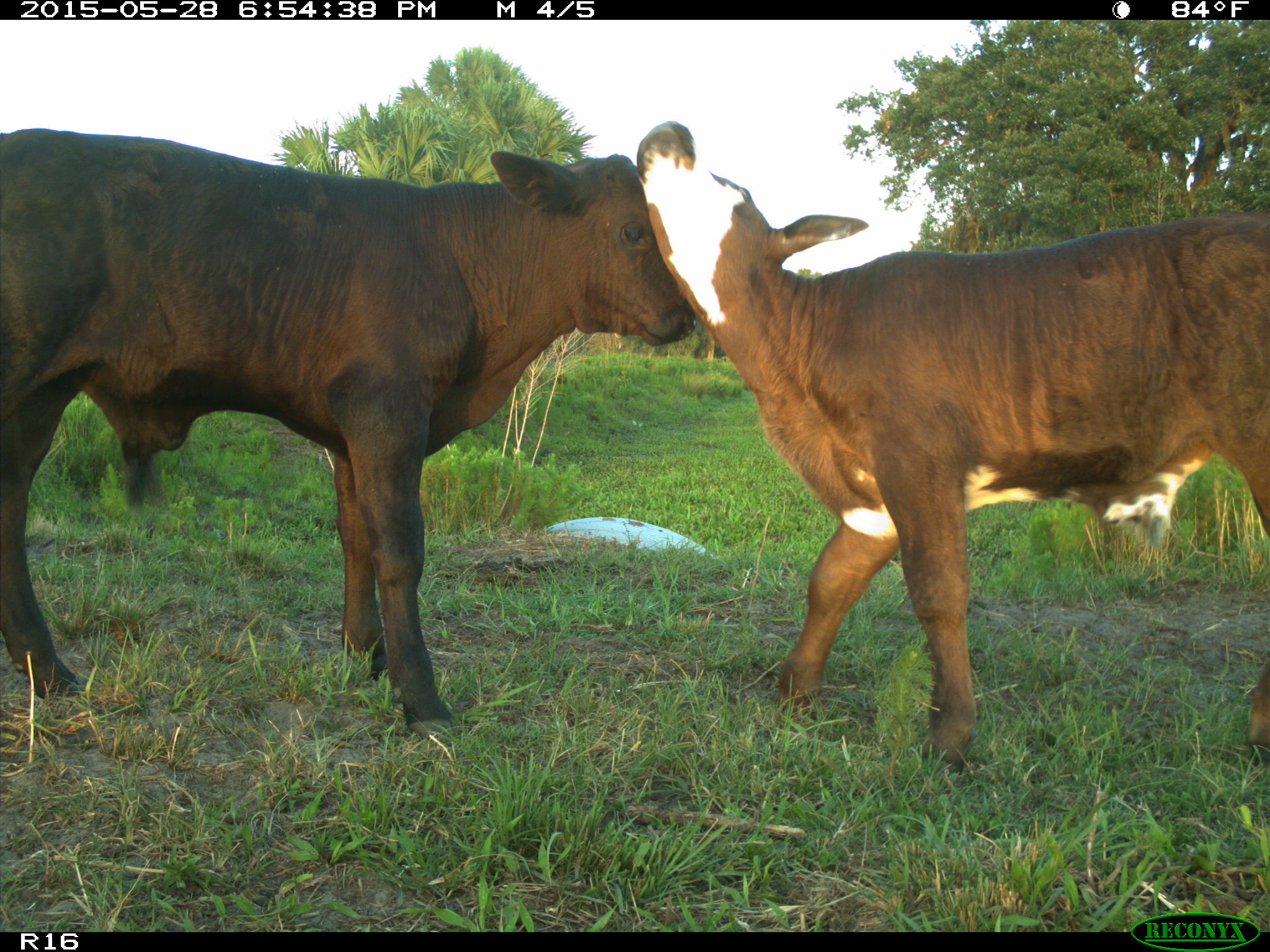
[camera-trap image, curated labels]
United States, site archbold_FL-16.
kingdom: Animalia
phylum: Chordata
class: Mammalia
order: Artiodactyla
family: Bovidae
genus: Bos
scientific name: Bos taurus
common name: domestic cow